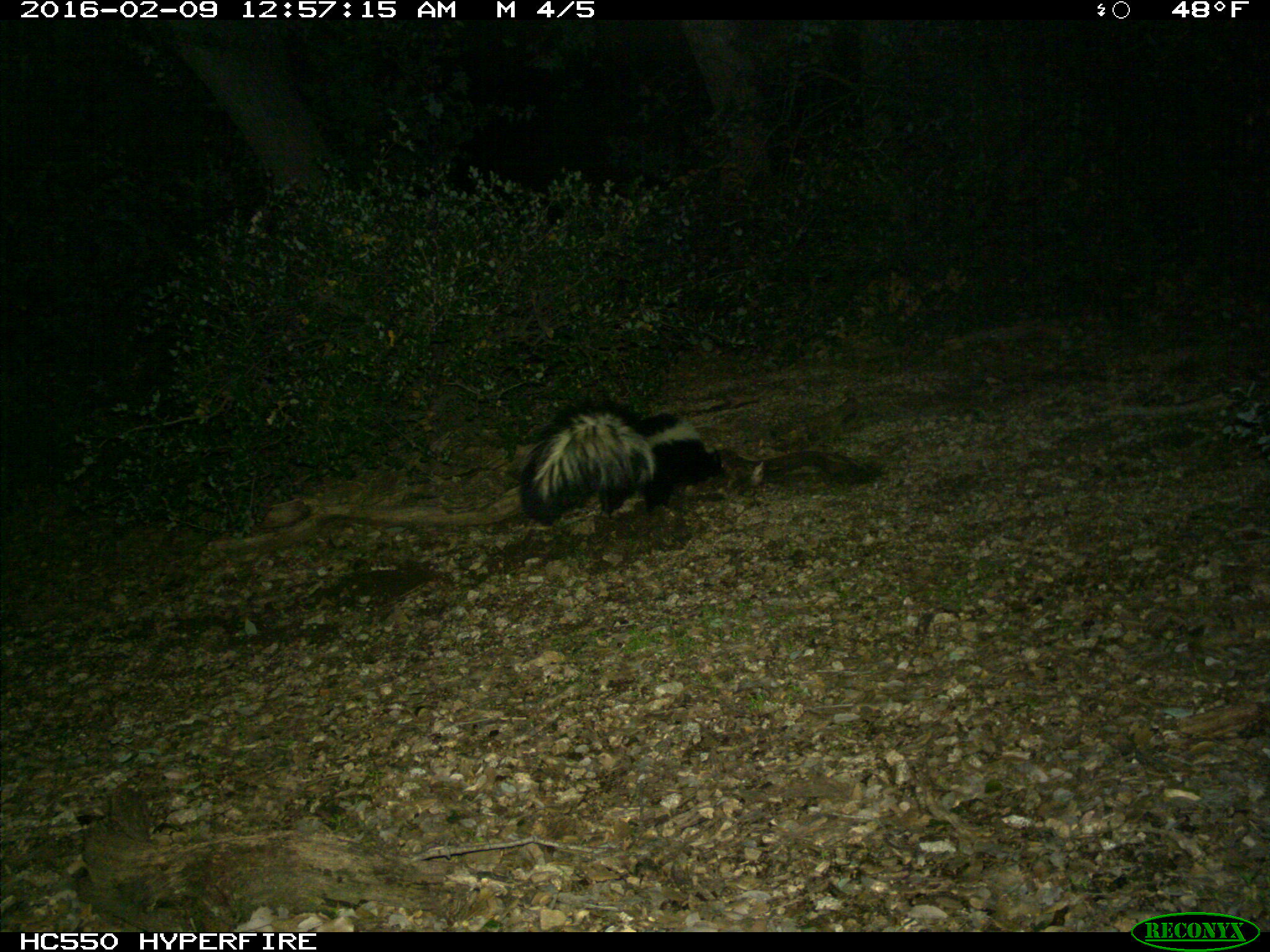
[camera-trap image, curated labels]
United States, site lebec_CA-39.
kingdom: Animalia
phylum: Chordata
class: Mammalia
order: Carnivora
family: Mephitidae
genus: Mephitis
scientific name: Mephitis mephitis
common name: striped skunk